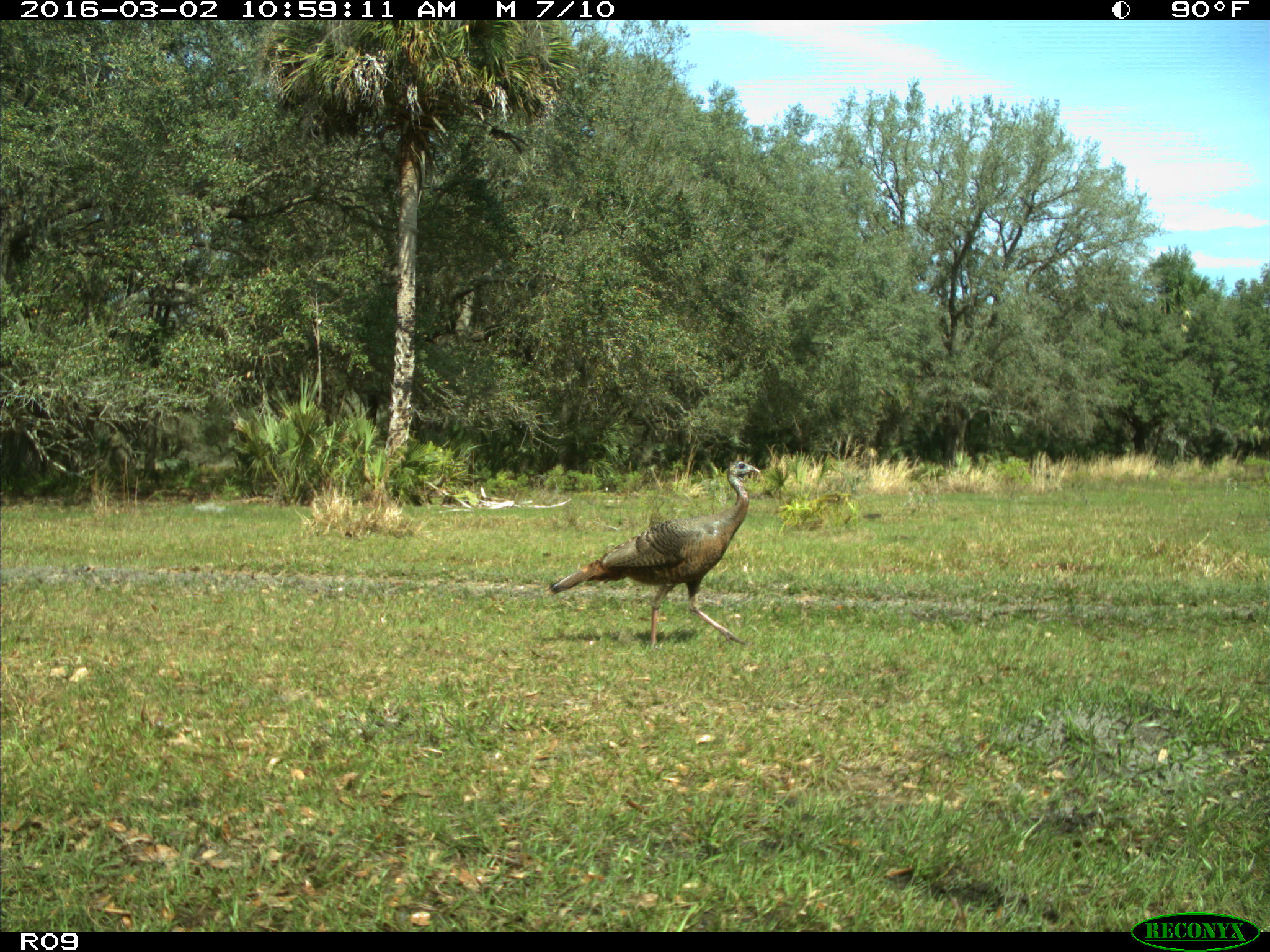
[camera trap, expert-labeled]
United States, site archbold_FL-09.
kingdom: Animalia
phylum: Chordata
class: Aves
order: Galliformes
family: Phasianidae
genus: Meleagris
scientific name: Meleagris gallopavo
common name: wild turkey